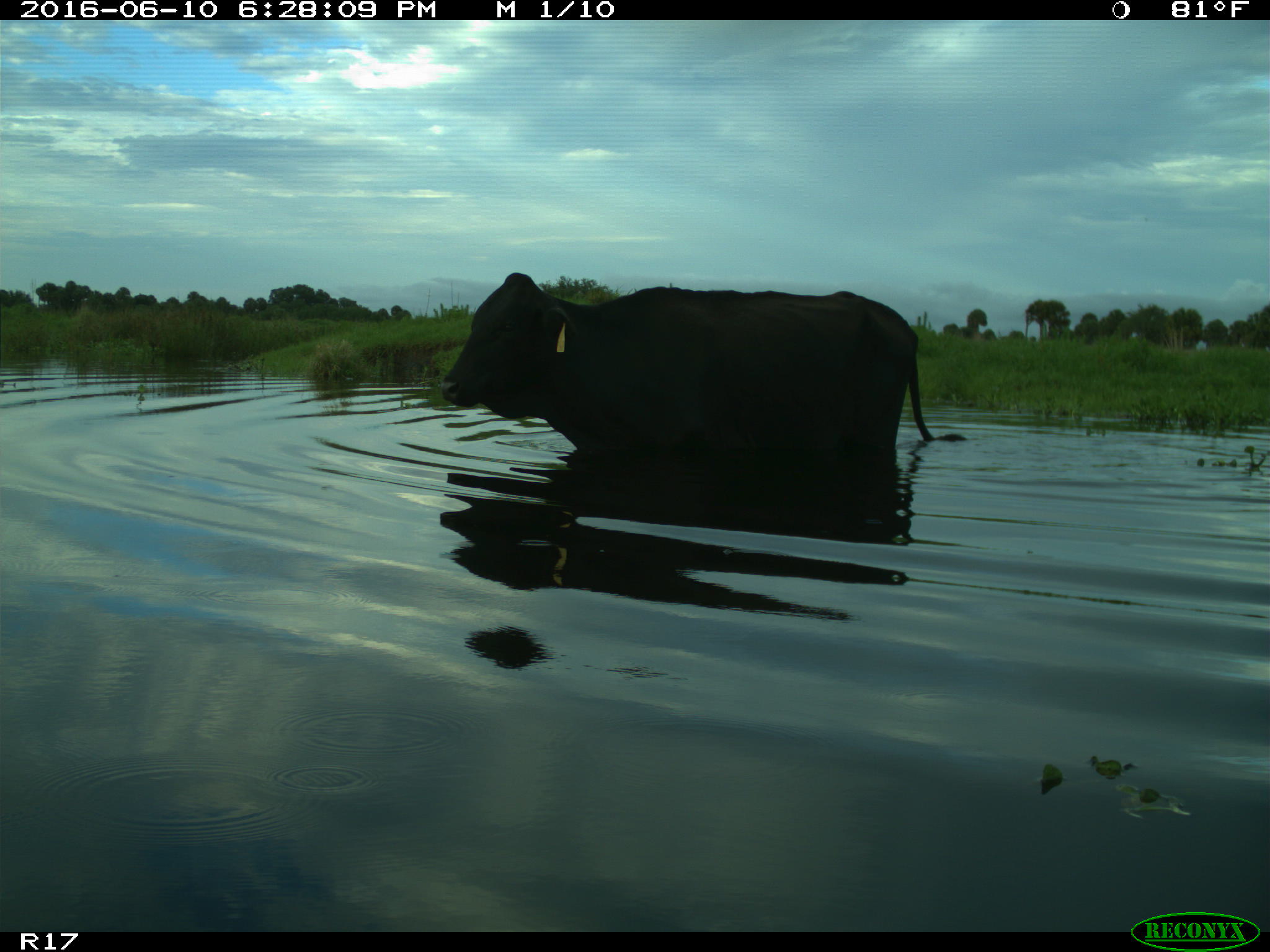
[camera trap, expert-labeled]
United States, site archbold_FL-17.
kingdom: Animalia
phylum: Chordata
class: Mammalia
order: Artiodactyla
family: Bovidae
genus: Bos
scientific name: Bos taurus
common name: domestic cow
Bos taurus (domestic cow).